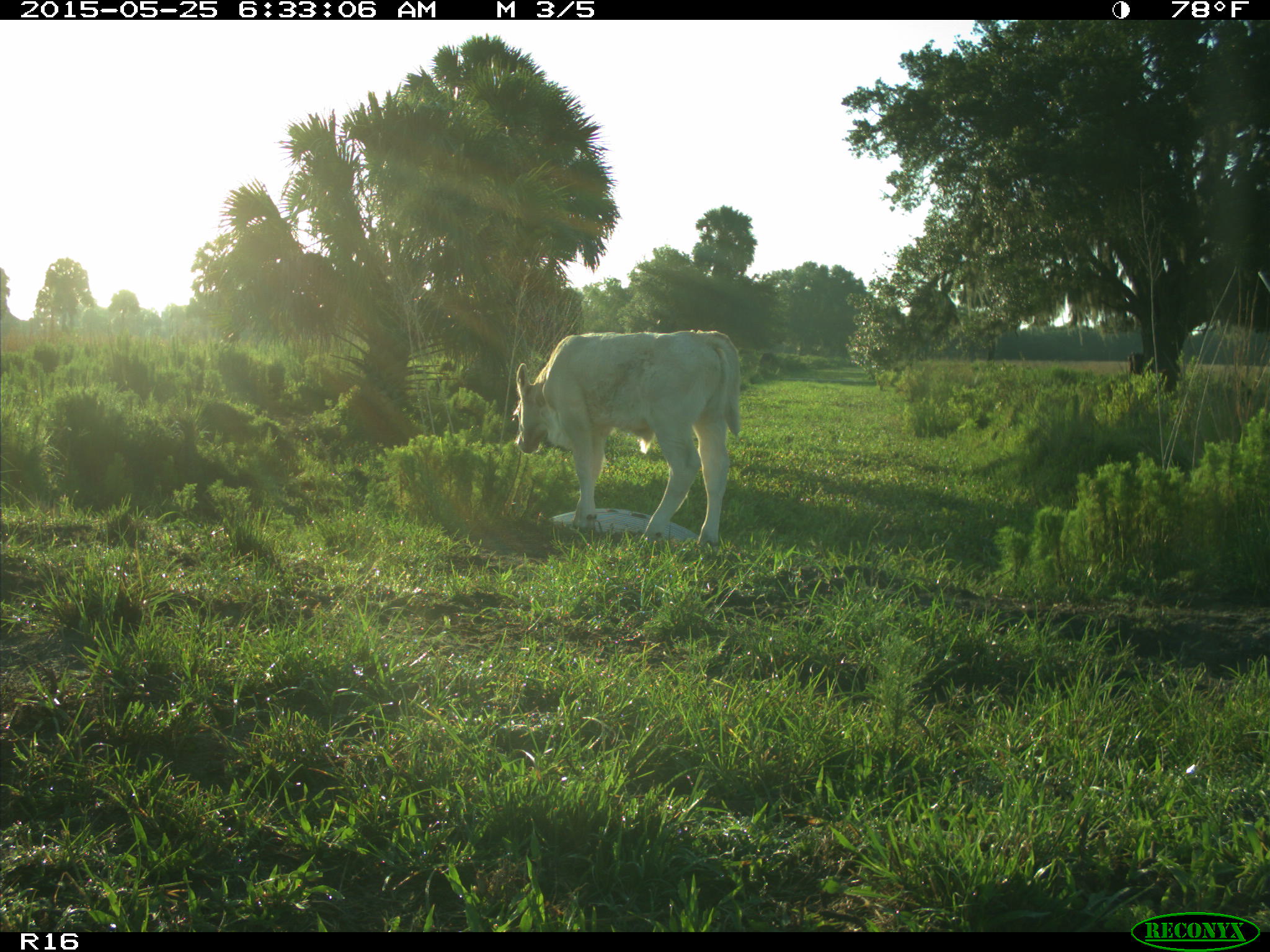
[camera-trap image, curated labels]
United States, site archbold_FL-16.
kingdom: Animalia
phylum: Chordata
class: Mammalia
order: Artiodactyla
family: Bovidae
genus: Bos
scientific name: Bos taurus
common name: domestic cow